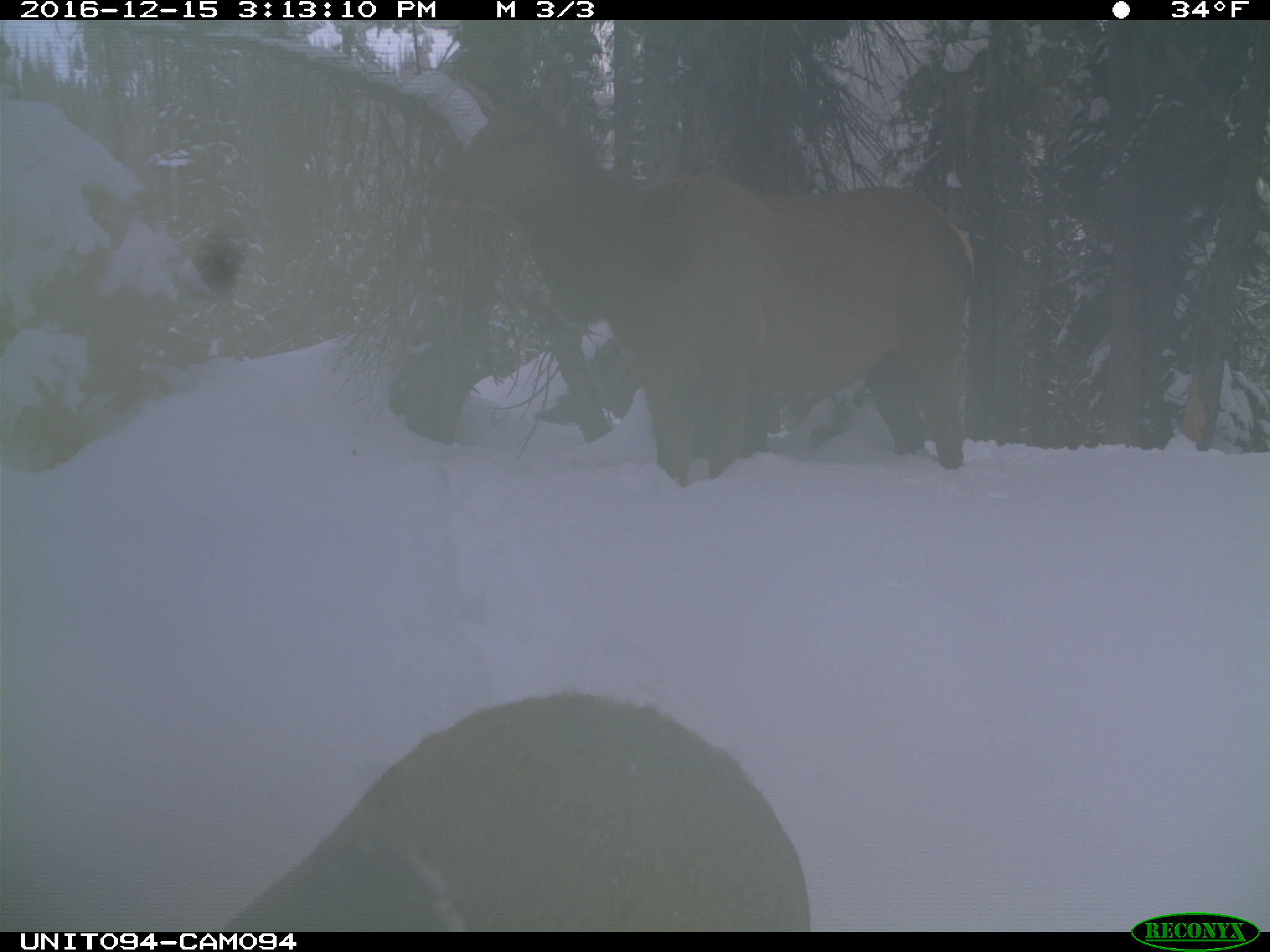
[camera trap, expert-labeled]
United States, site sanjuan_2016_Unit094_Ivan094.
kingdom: Animalia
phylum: Chordata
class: Mammalia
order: Artiodactyla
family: Cervidae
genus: Cervus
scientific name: Cervus elaphus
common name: red deer